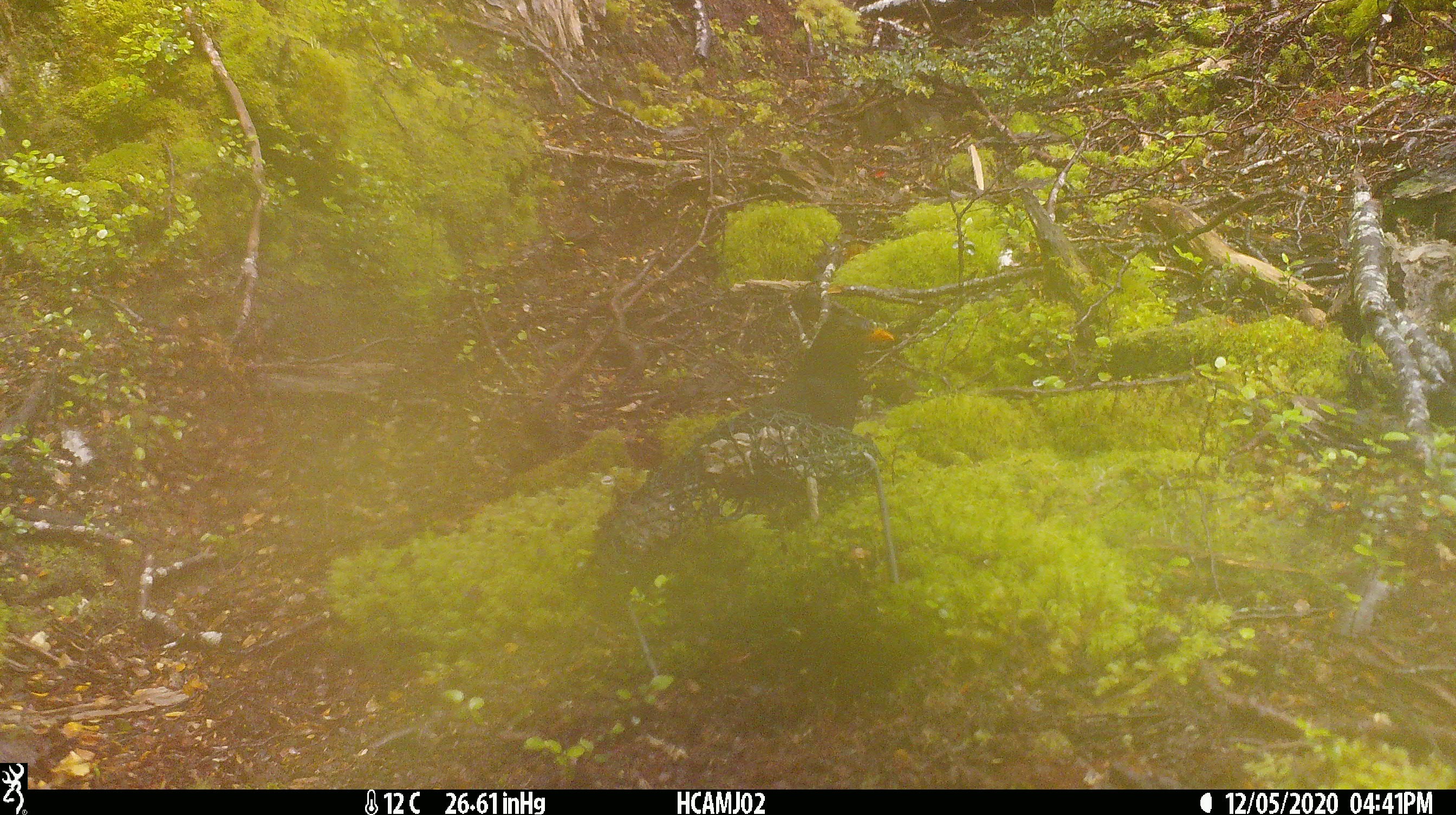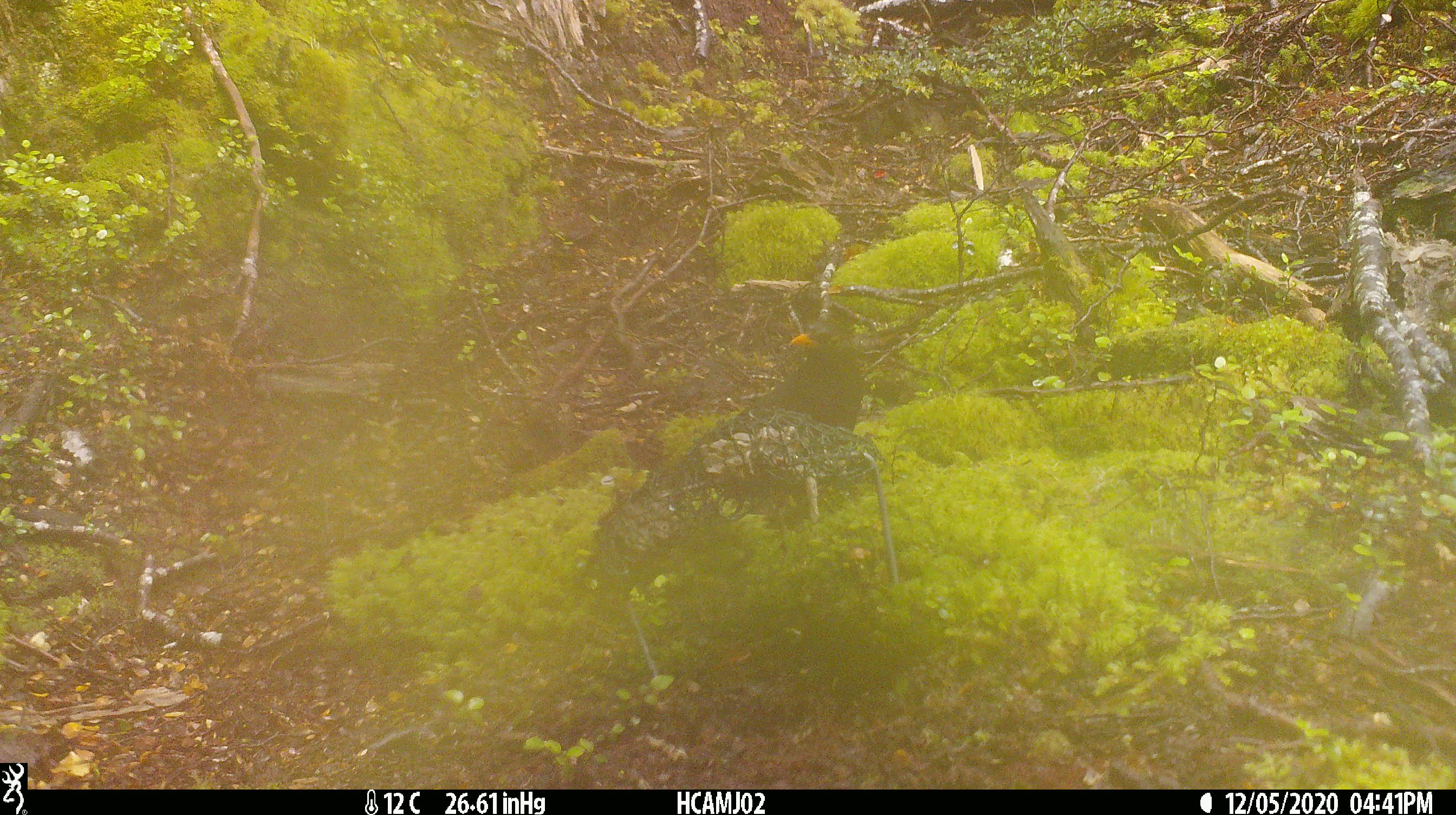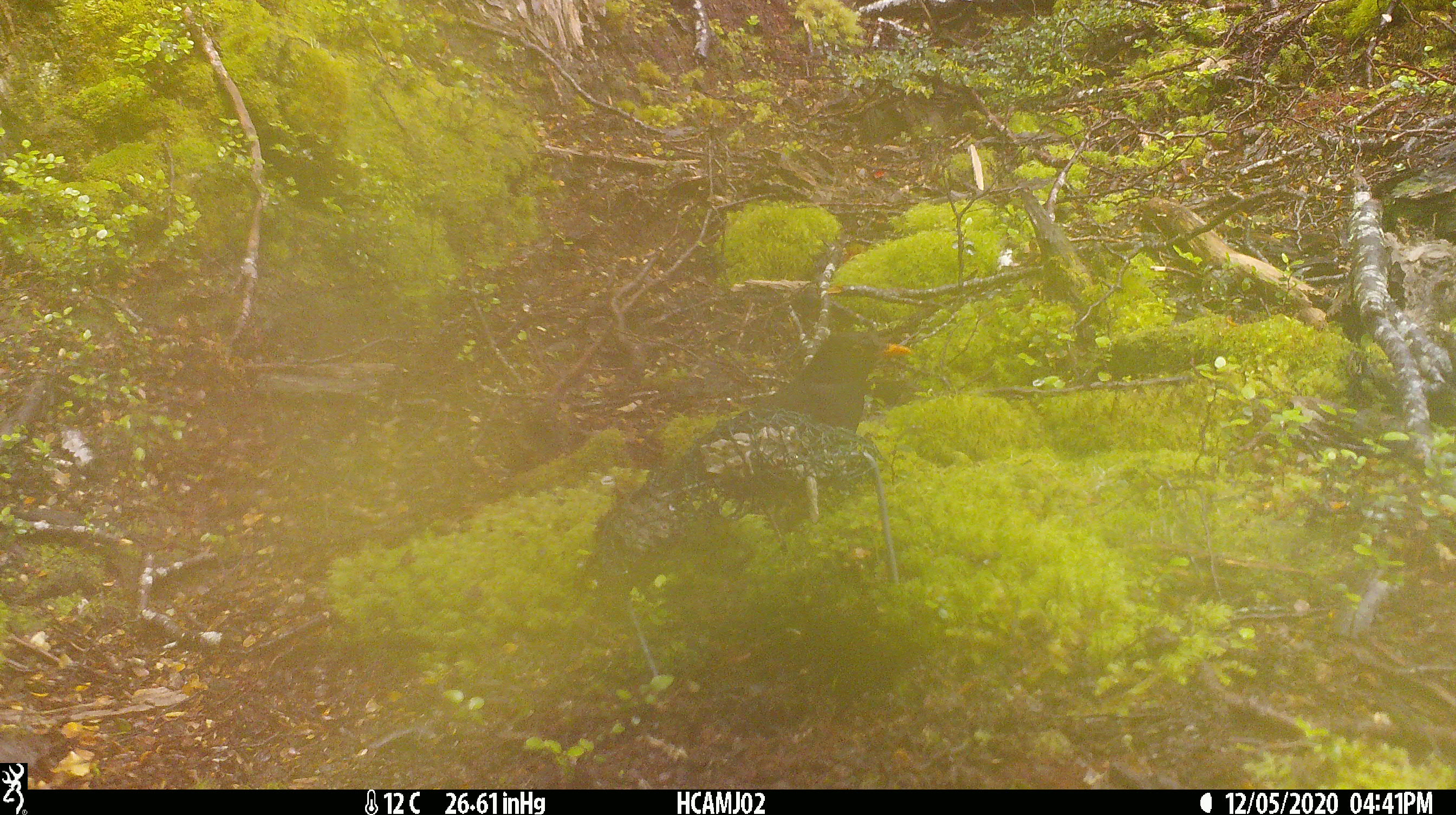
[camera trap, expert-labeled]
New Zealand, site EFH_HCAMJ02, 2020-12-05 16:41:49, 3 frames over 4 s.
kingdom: Animalia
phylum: Chordata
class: Aves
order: Passeriformes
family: Turdidae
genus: Turdus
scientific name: Turdus merula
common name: eurasian blackbird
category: blackbird